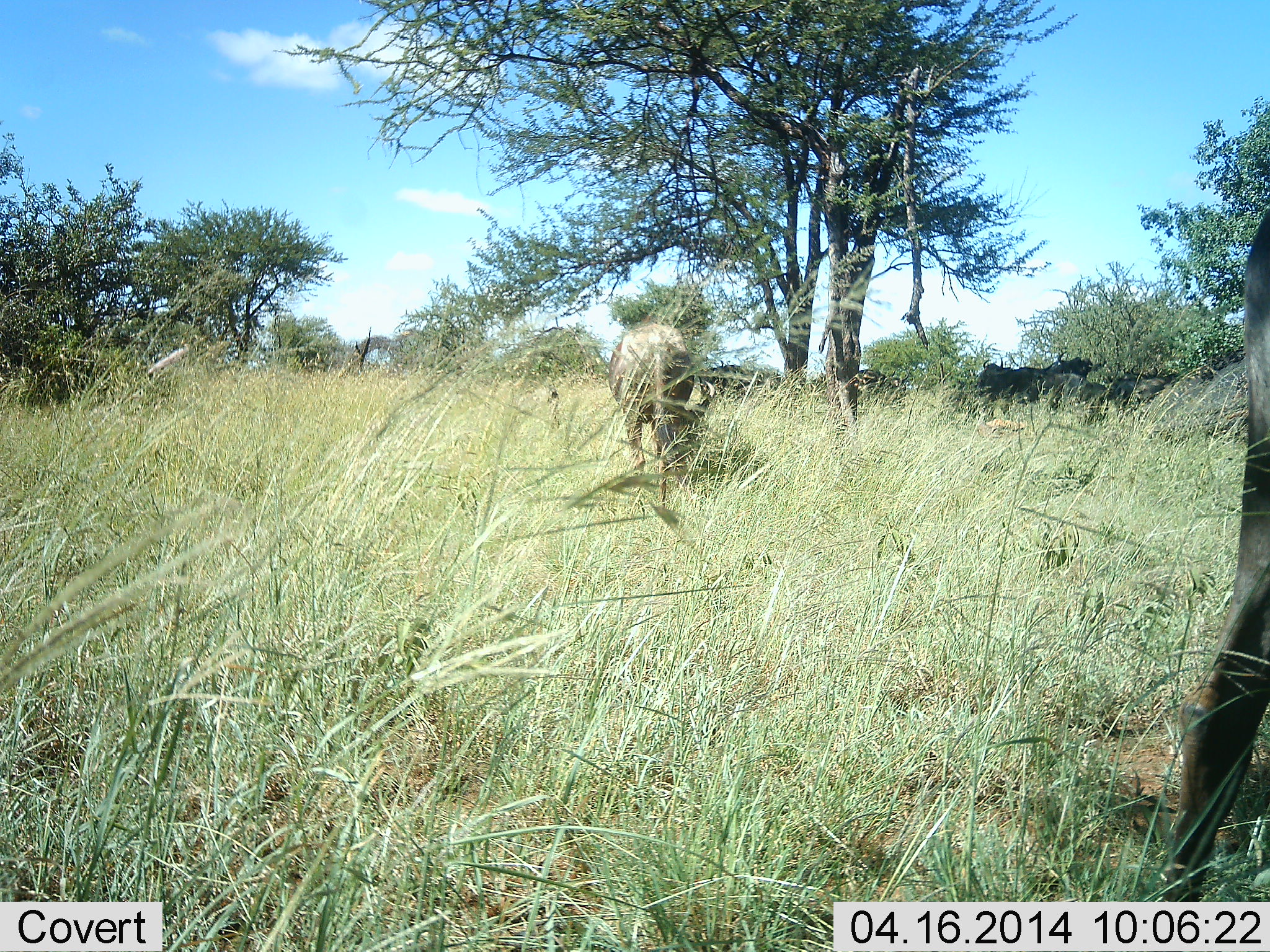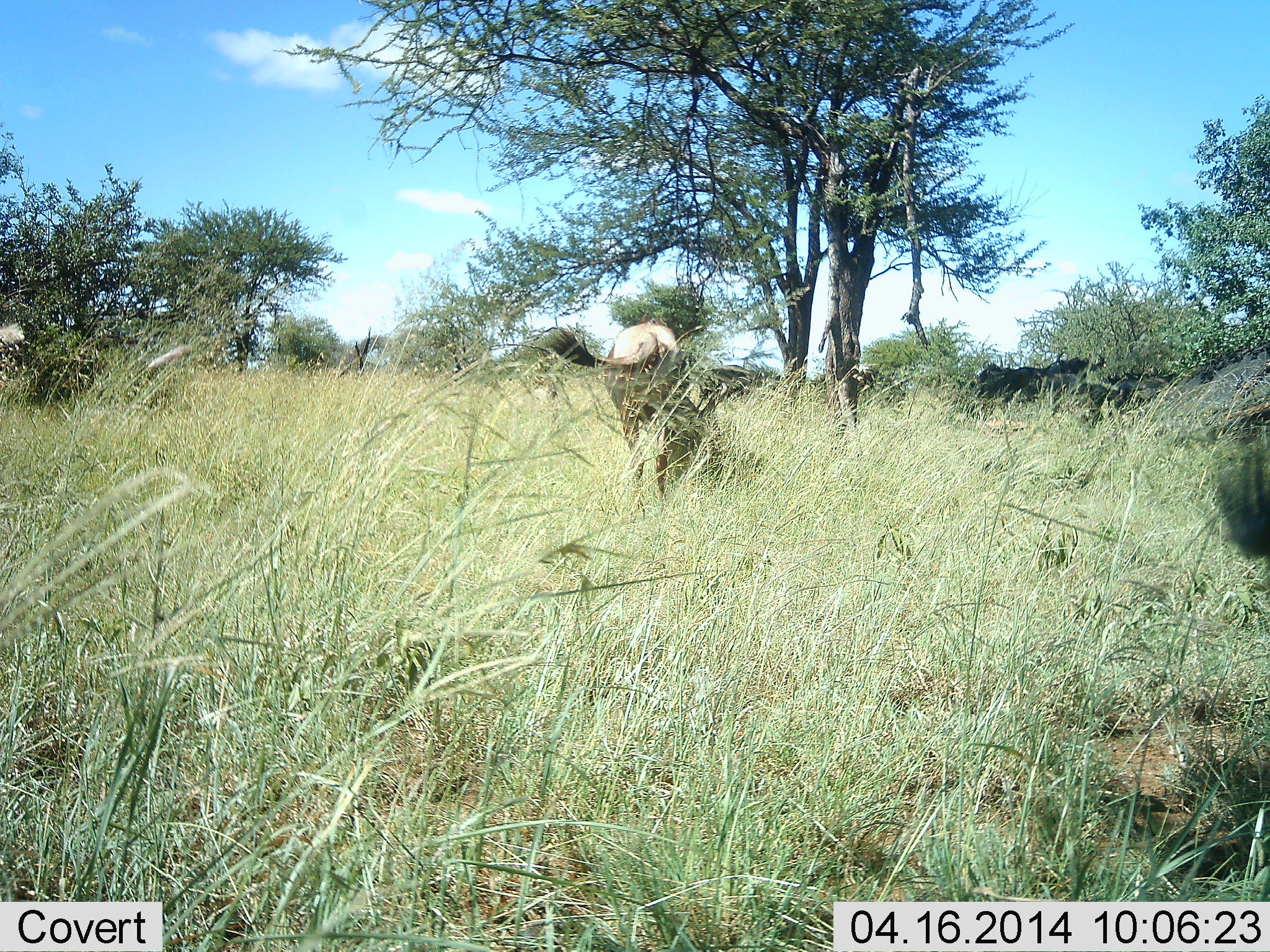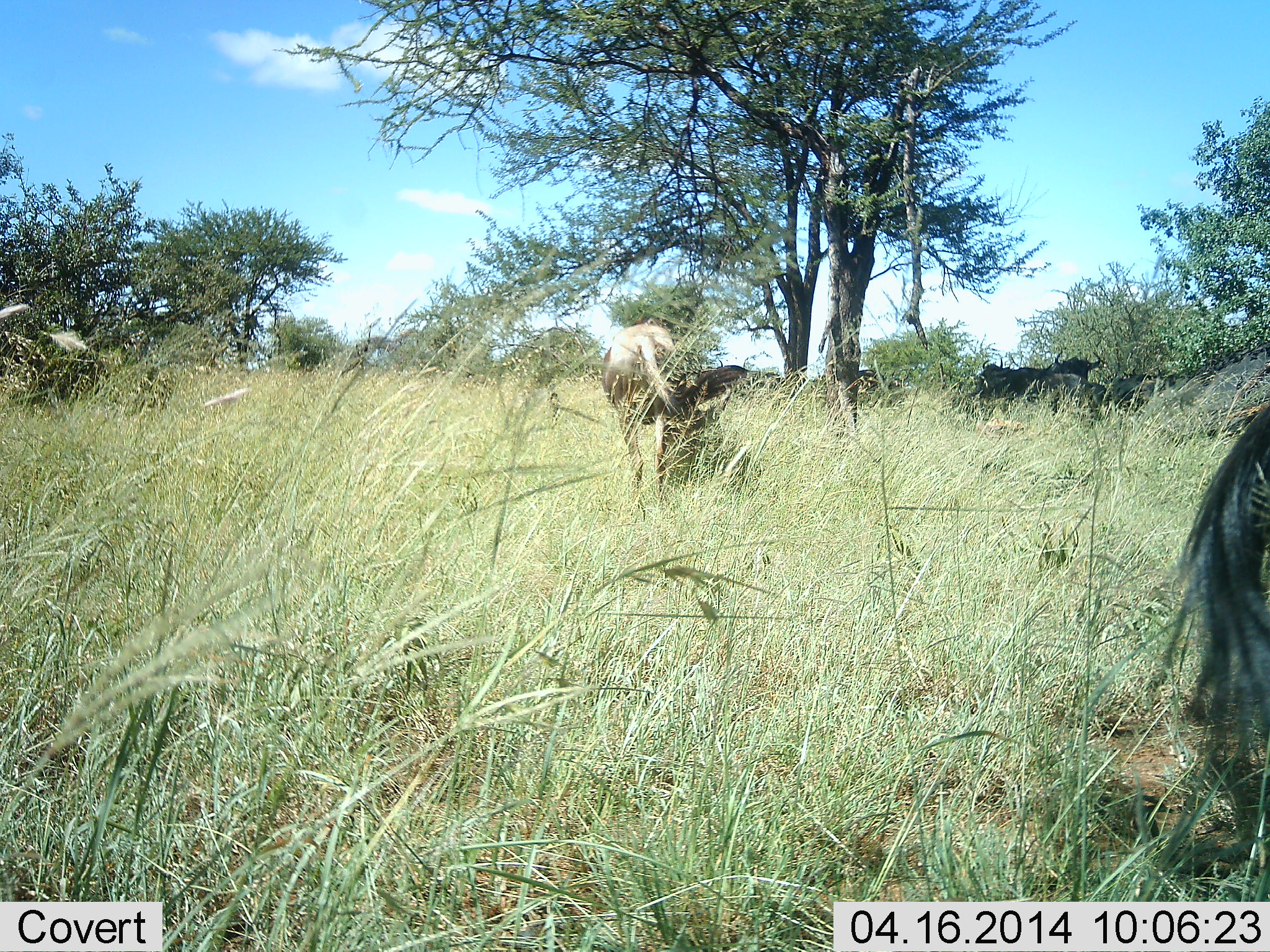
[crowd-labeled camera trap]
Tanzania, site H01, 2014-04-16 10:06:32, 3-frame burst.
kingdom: Animalia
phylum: Chordata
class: Mammalia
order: Artiodactyla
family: Bovidae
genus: Connochaetes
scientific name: Connochaetes taurinus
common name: blue wildebeest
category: wildebeest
Wildebeest (blue wildebeest) (Connochaetes taurinus), count 3. Behavior (volunteer vote fractions): standing 70%, resting 0%, moving 10%, interacting 0%. Young present (vote fraction): 0%. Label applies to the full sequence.